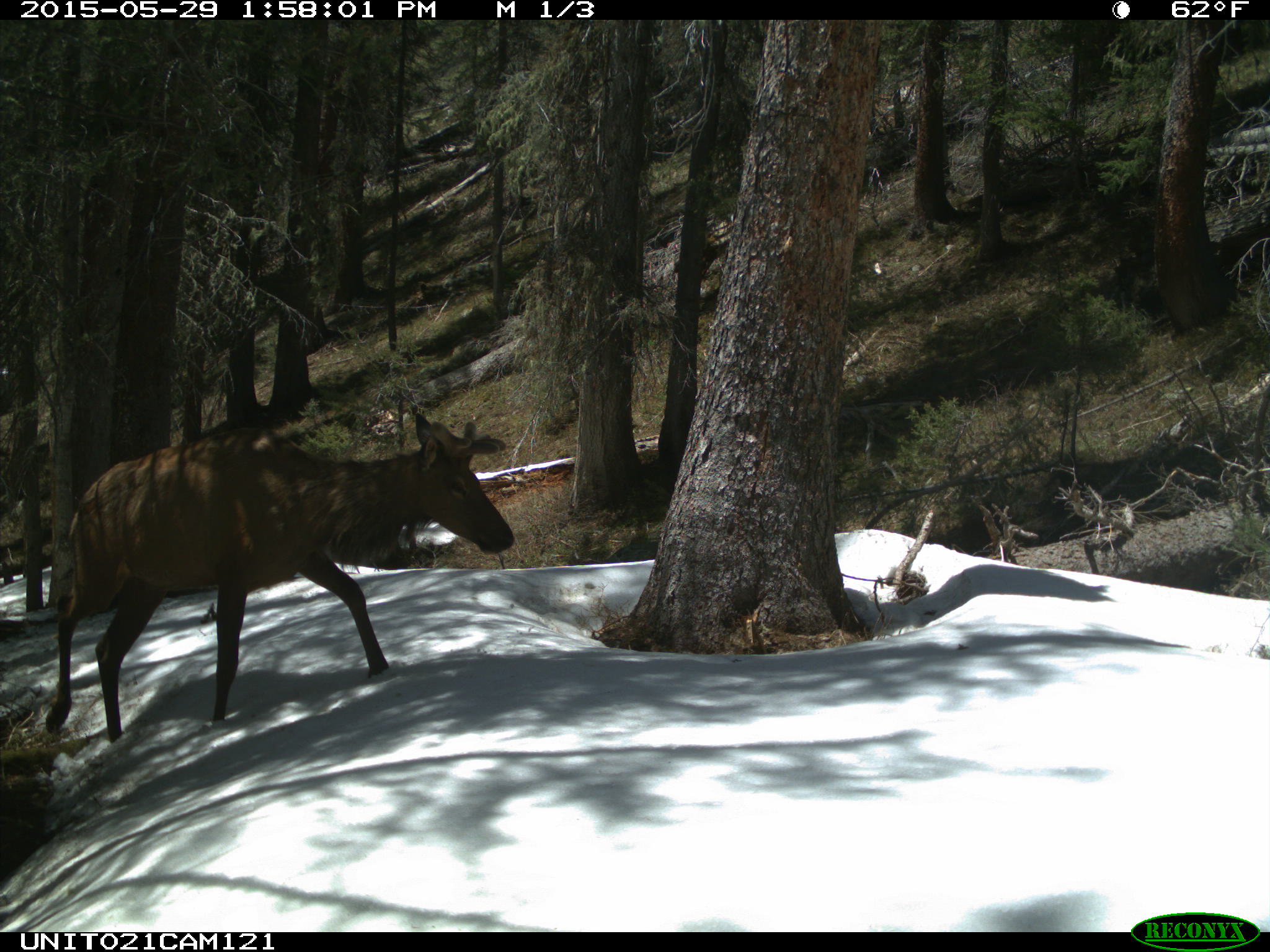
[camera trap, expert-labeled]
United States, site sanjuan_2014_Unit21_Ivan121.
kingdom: Animalia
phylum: Chordata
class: Mammalia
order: Artiodactyla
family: Cervidae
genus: Cervus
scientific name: Cervus elaphus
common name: red deer